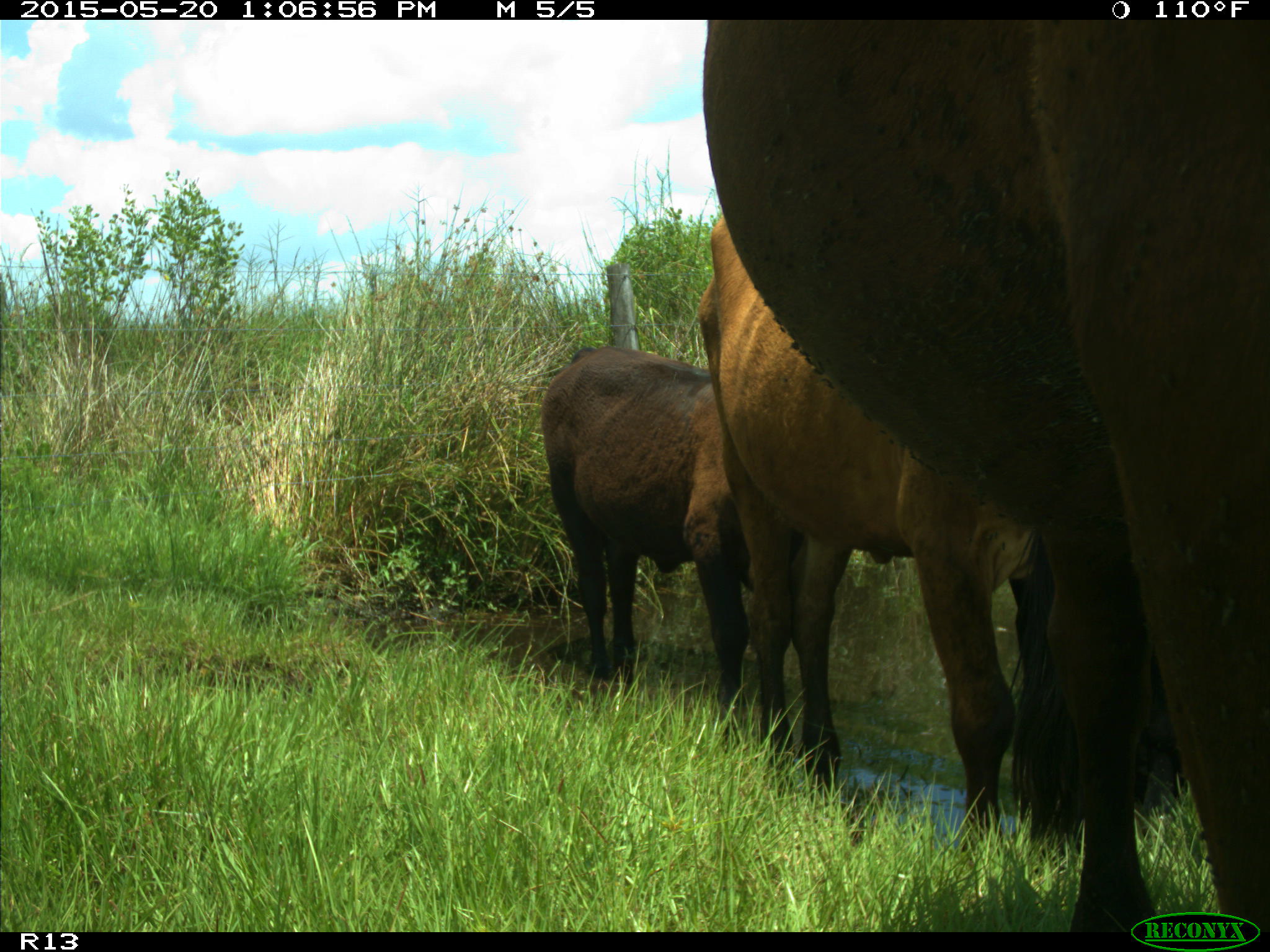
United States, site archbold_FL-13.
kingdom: Animalia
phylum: Chordata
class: Mammalia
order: Artiodactyla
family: Bovidae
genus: Bos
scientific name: Bos taurus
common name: domestic cow